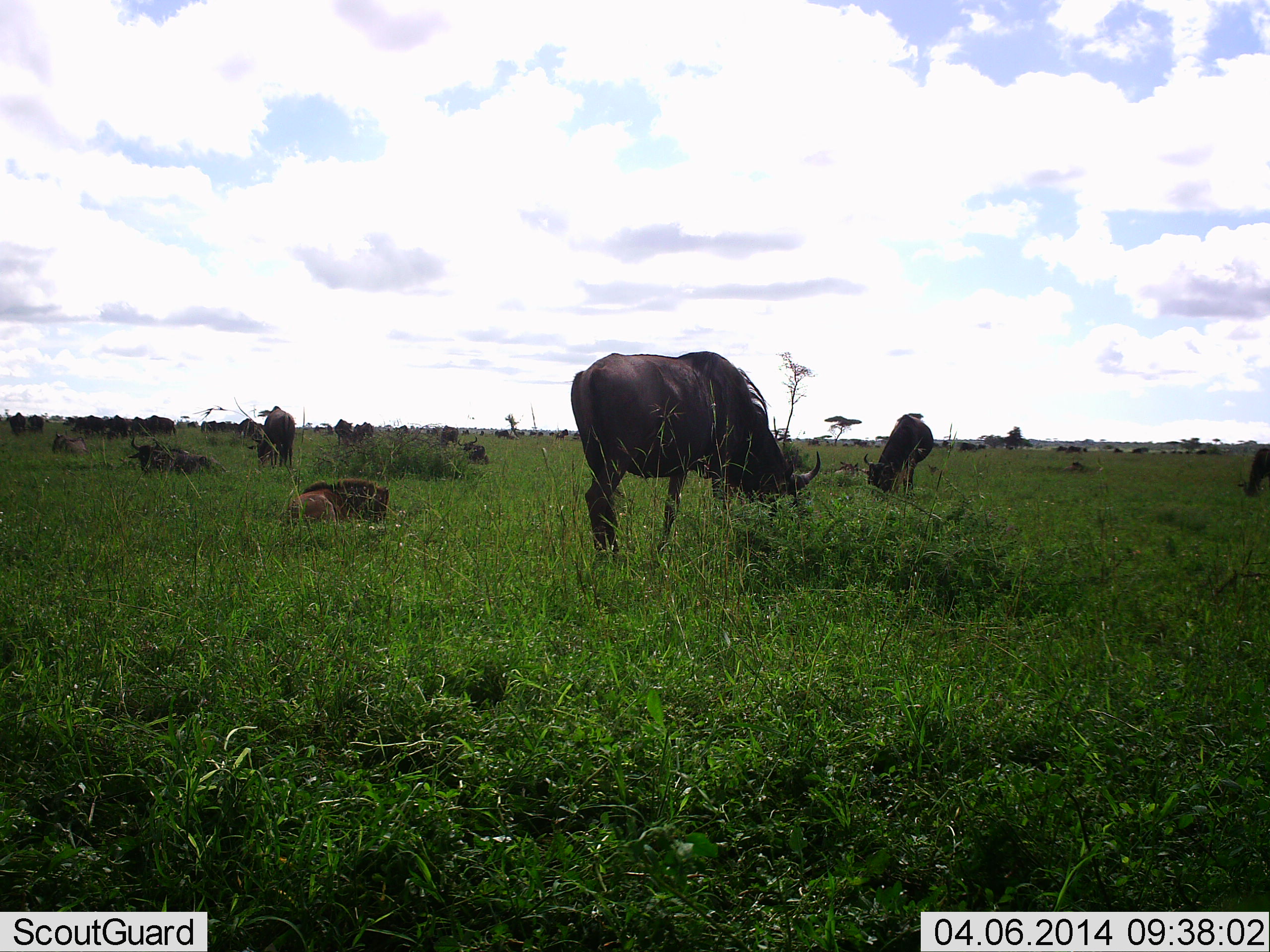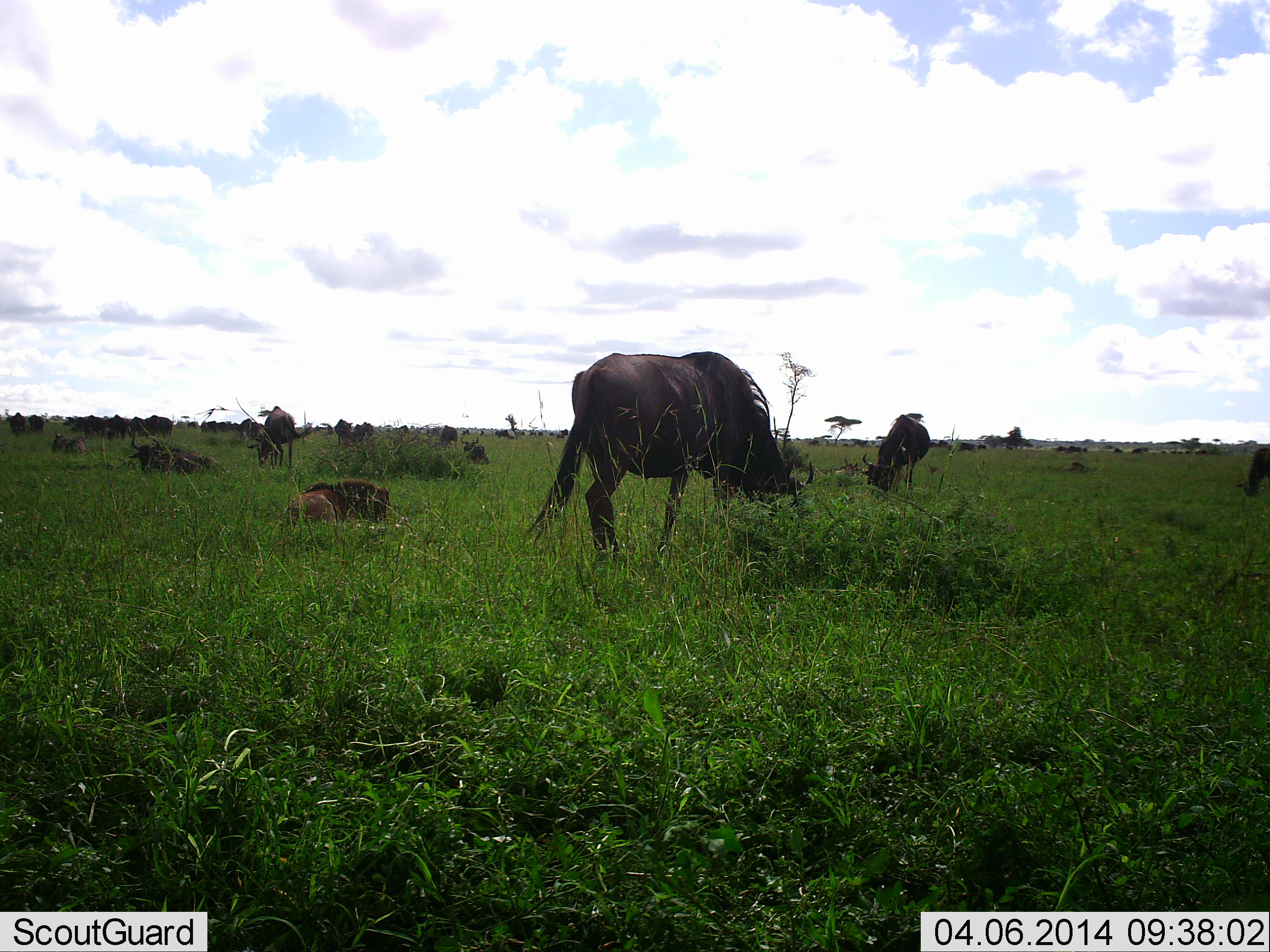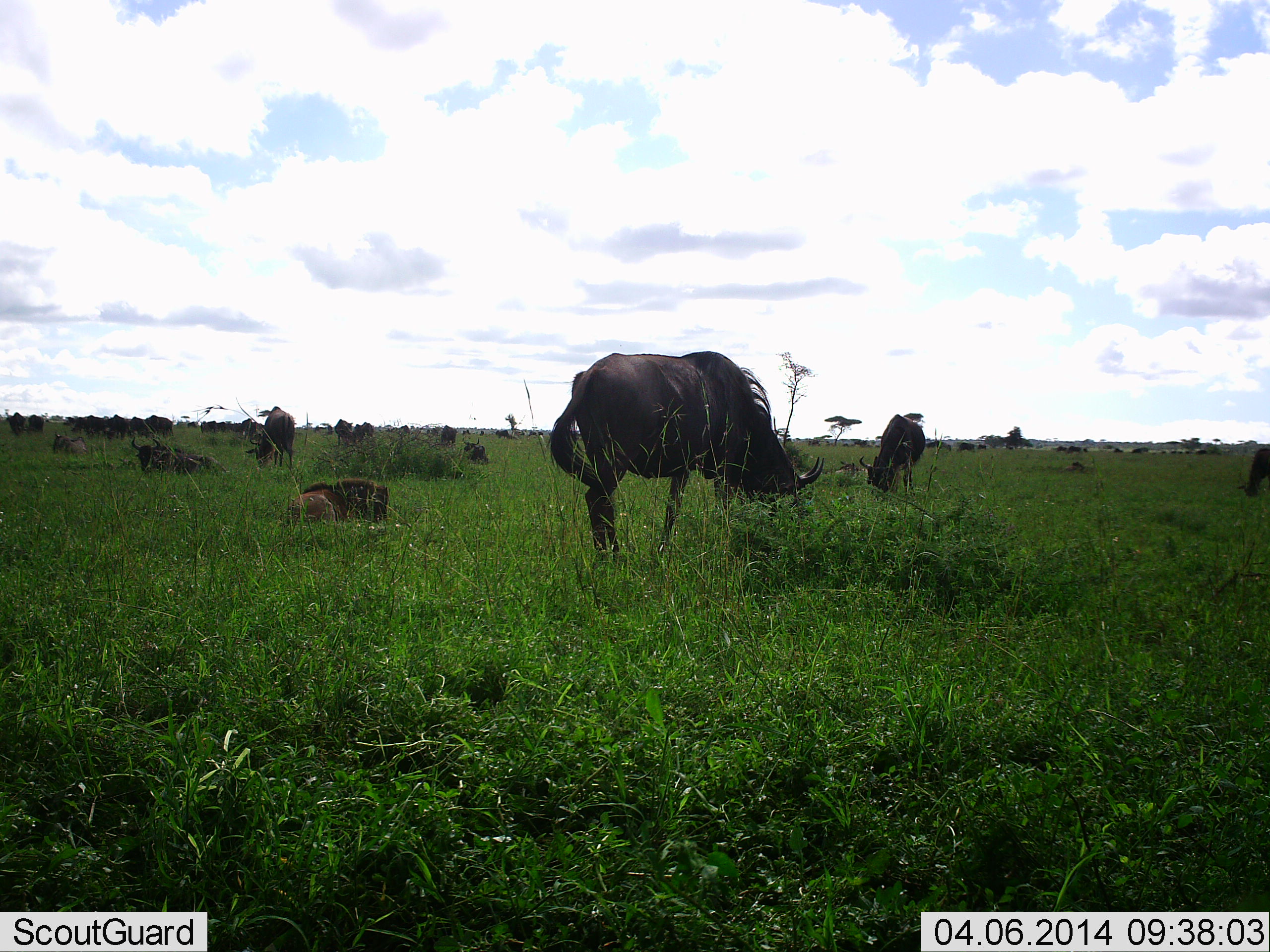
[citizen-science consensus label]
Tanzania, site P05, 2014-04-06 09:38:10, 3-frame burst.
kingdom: Animalia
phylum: Chordata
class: Mammalia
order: Artiodactyla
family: Bovidae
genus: Connochaetes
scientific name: Connochaetes taurinus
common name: blue wildebeest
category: wildebeest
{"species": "wildebeest (blue wildebeest) (Connochaetes taurinus)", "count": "11-50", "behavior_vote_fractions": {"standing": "40%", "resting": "90%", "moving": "10%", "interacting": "10%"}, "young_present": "0%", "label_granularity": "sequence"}